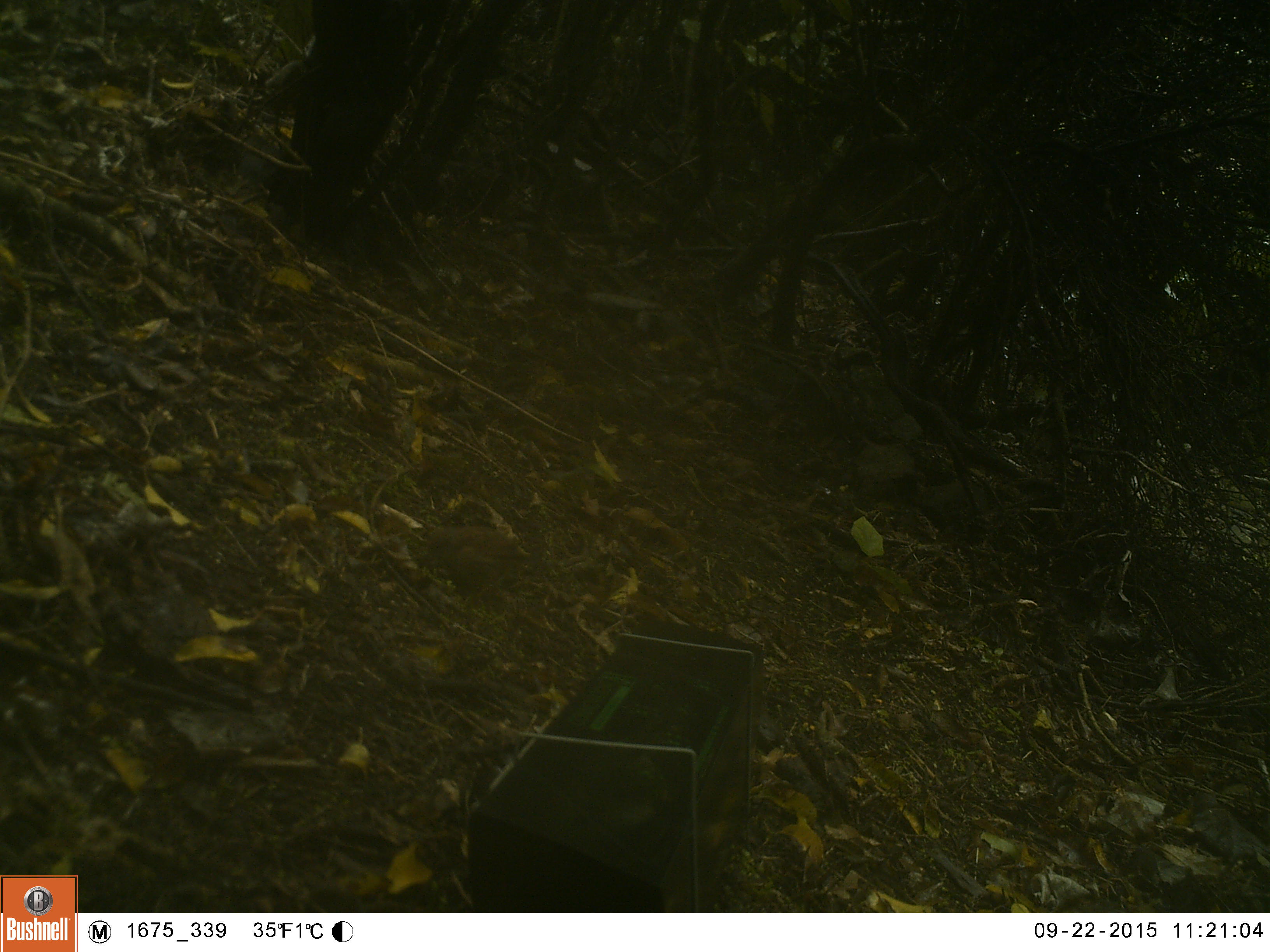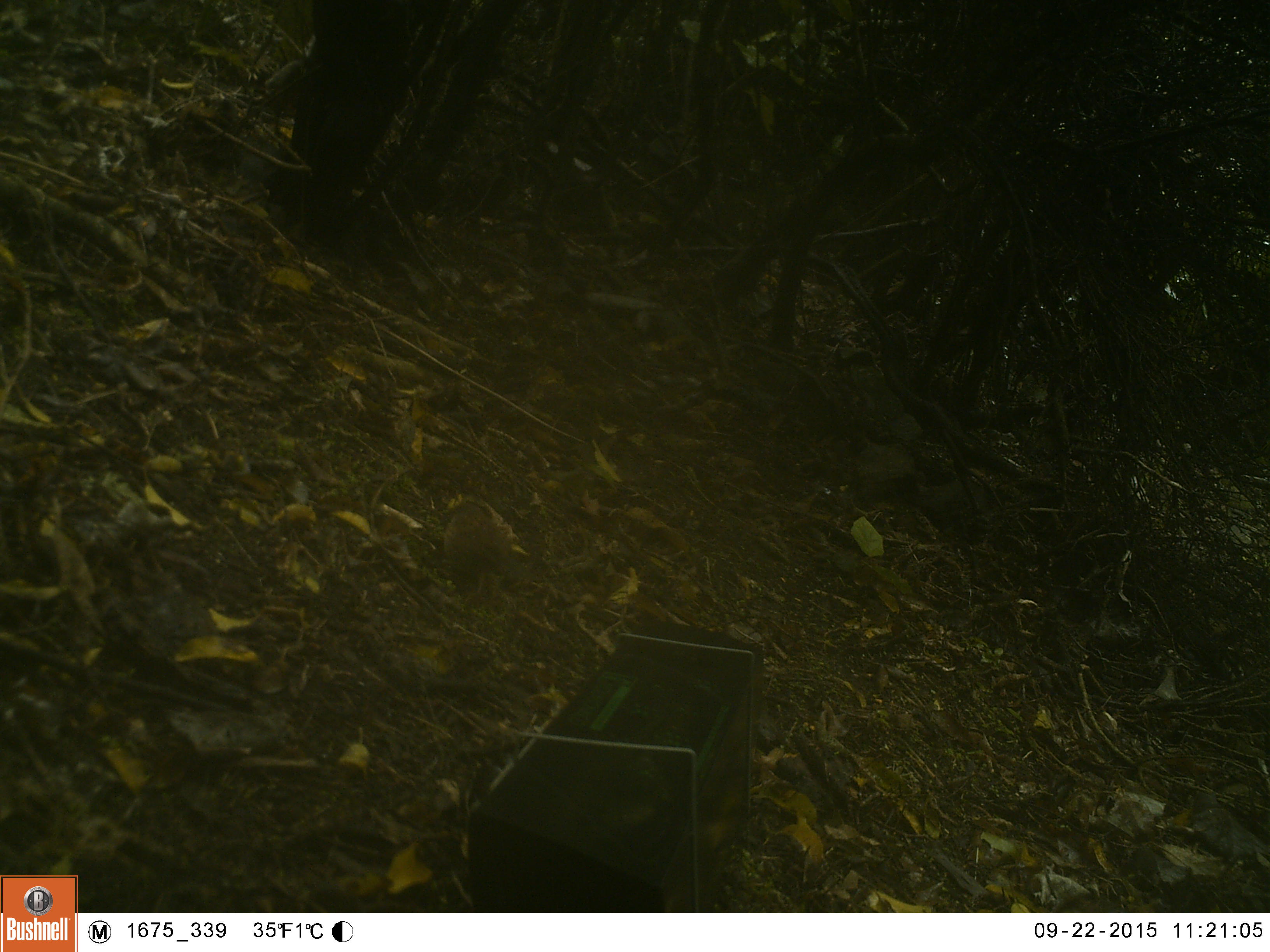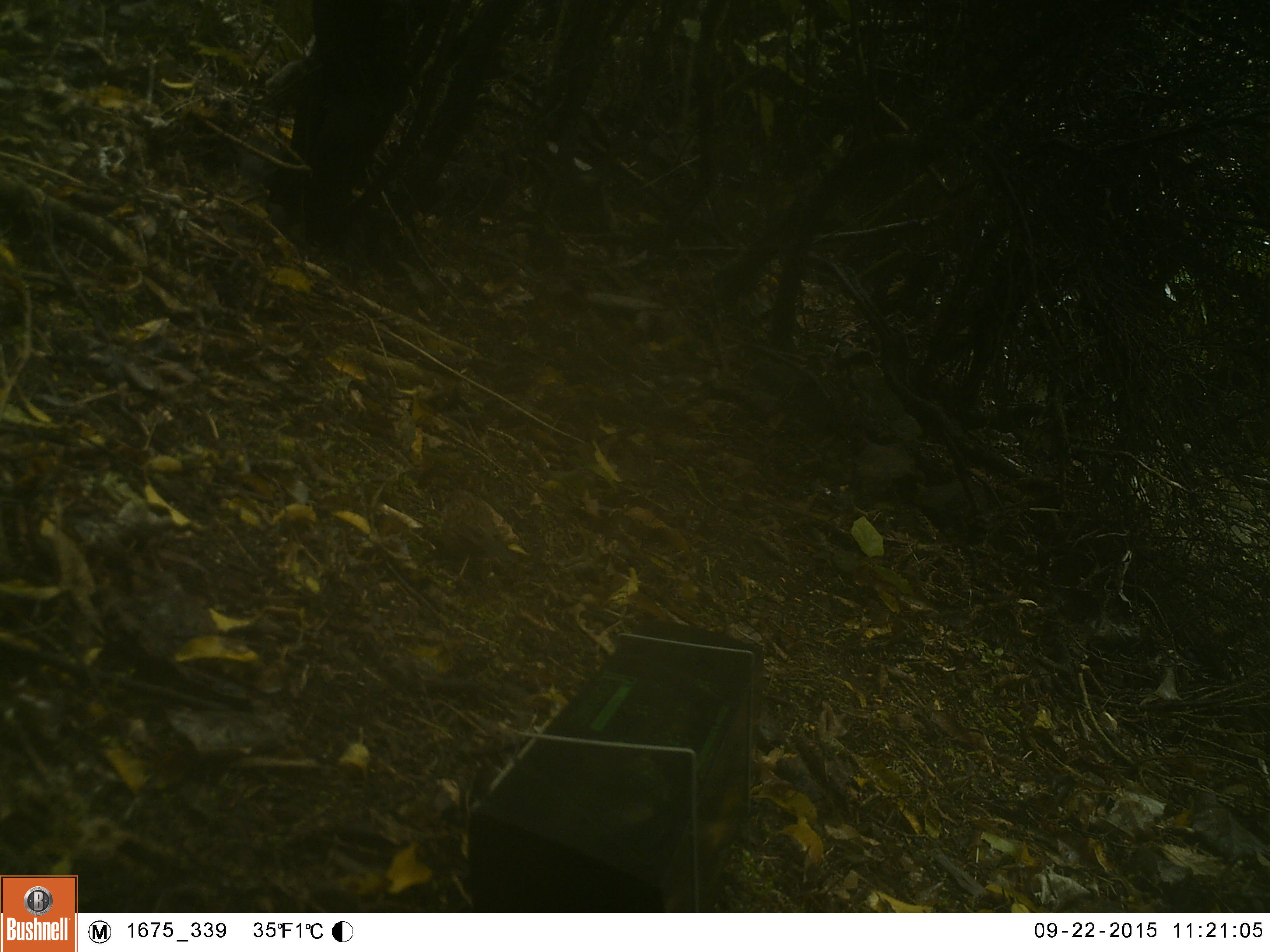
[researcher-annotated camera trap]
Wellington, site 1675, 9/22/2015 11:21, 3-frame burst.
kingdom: Animalia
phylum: Chordata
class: Aves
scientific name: Aves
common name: bird